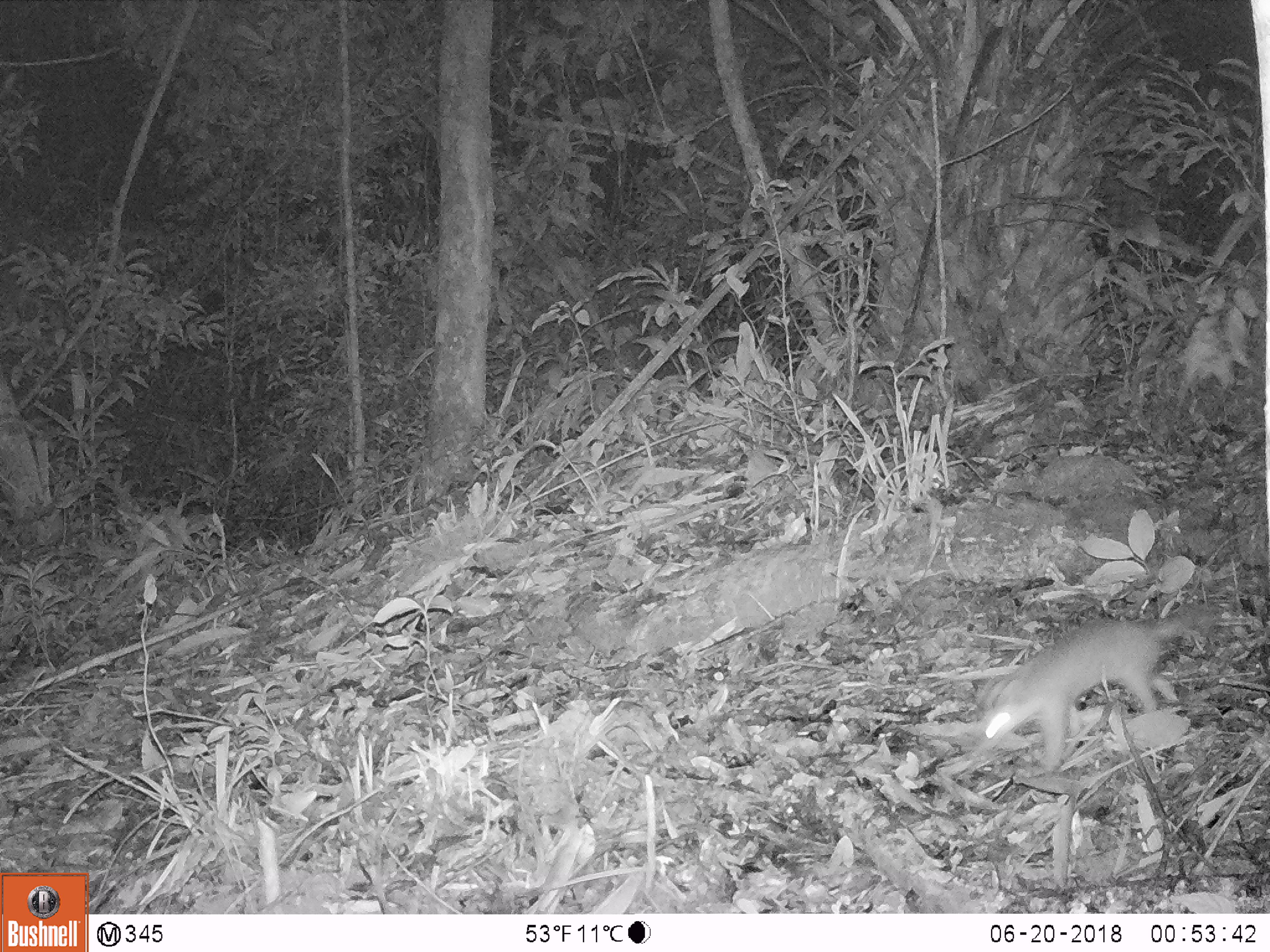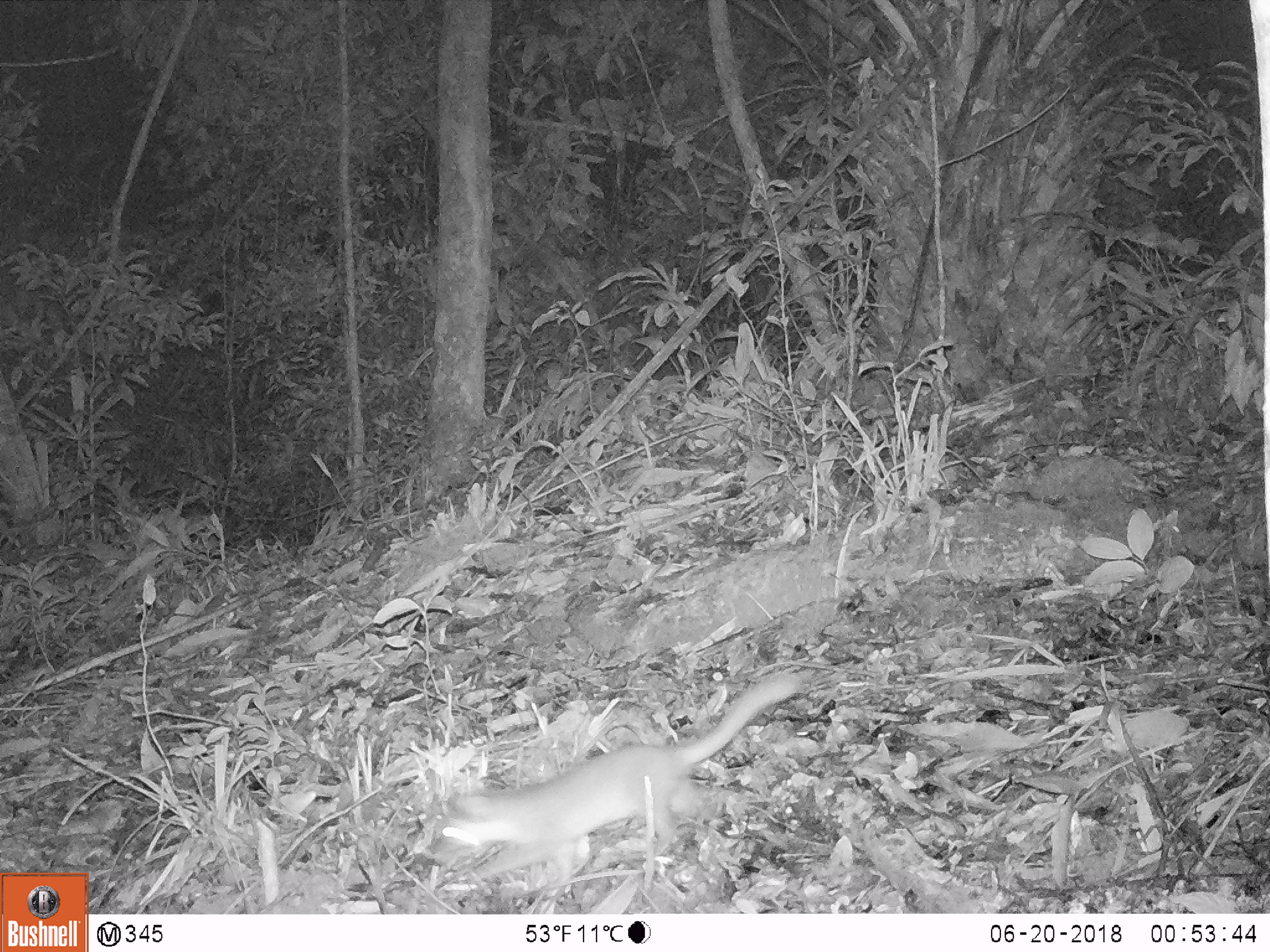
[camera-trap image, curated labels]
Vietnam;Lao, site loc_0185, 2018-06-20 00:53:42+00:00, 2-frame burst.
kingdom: Animalia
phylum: Chordata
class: Mammalia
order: Carnivora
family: Mustelidae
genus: Melogale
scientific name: Melogale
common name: ferret badger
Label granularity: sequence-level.